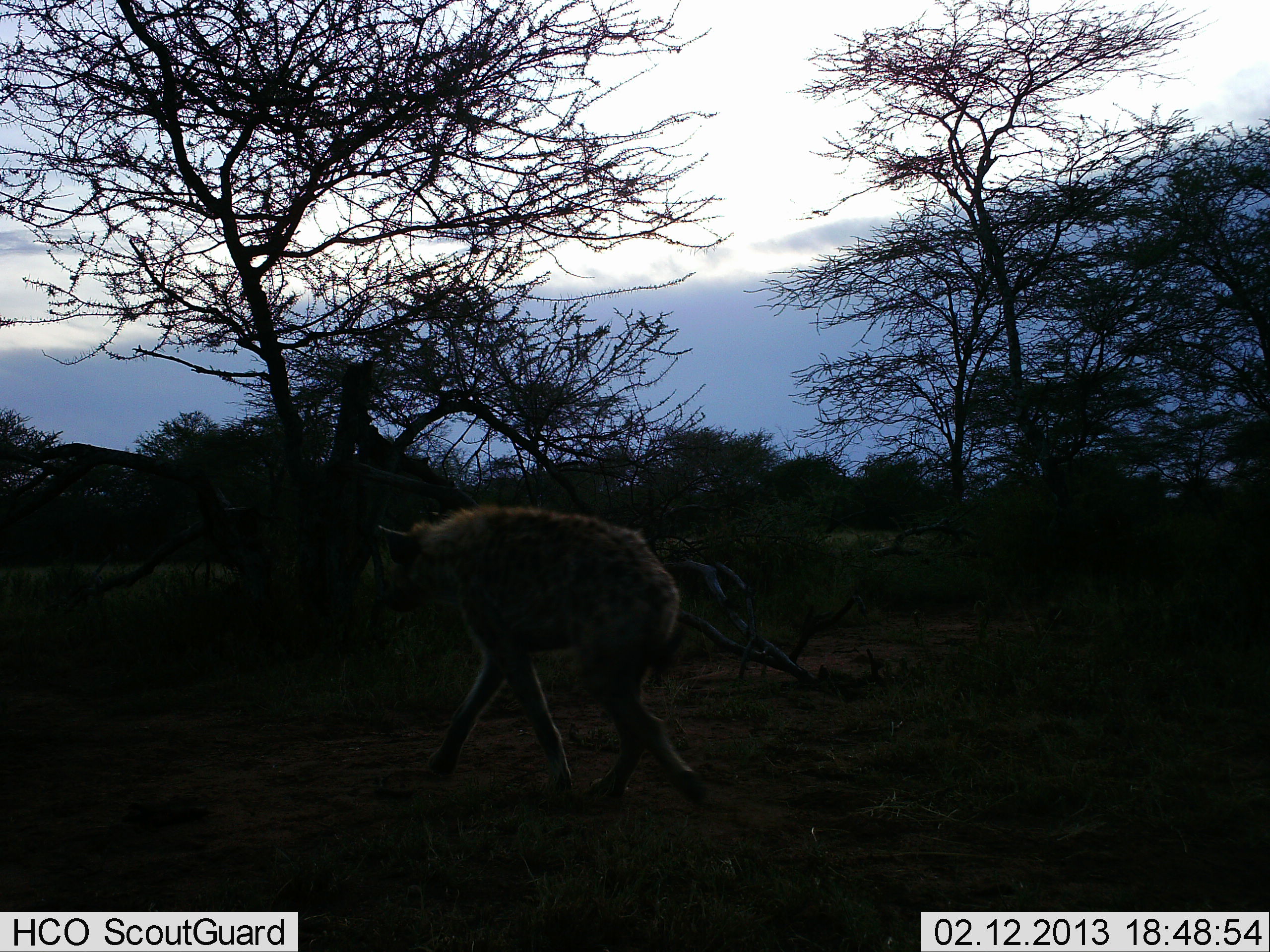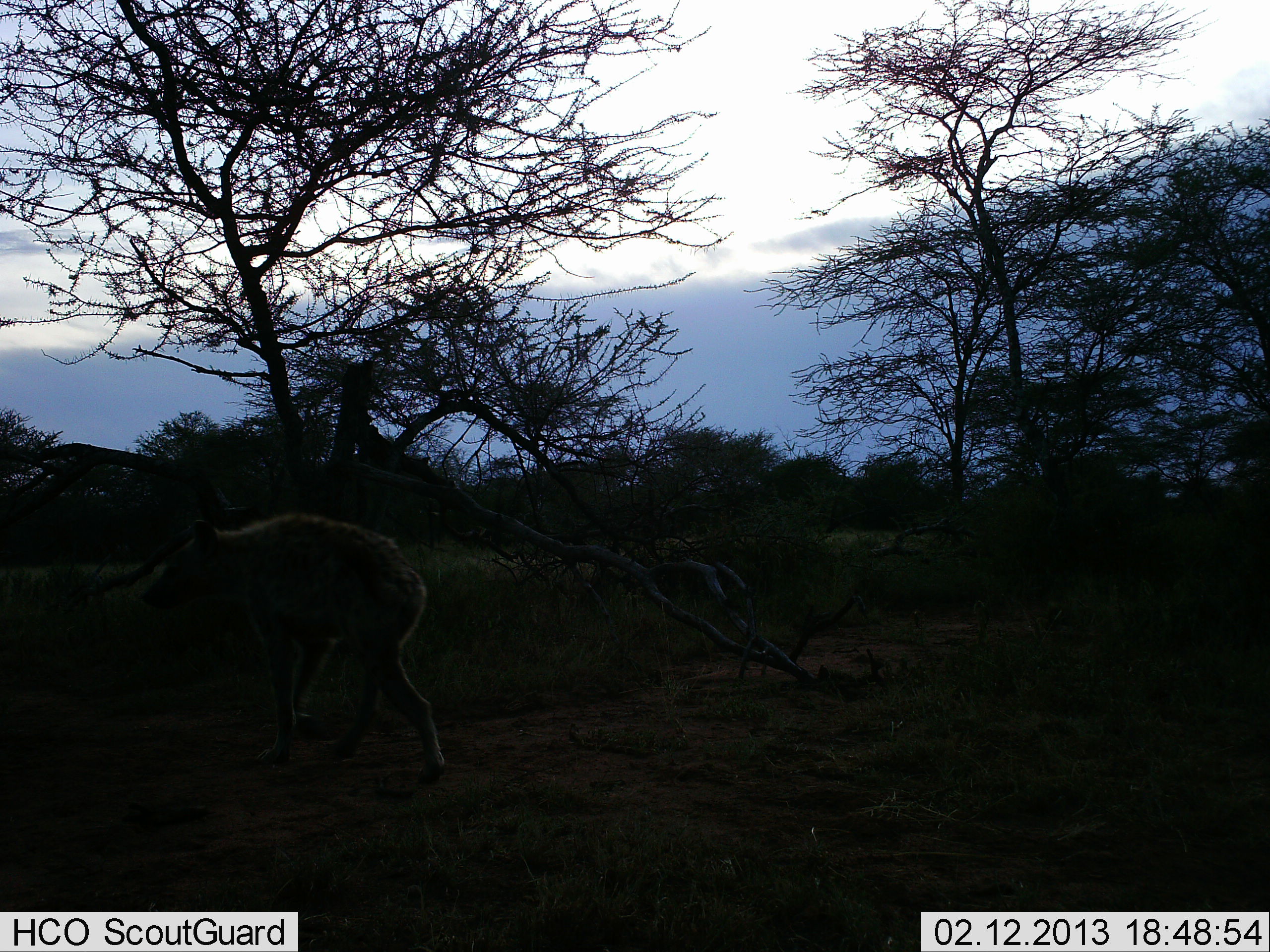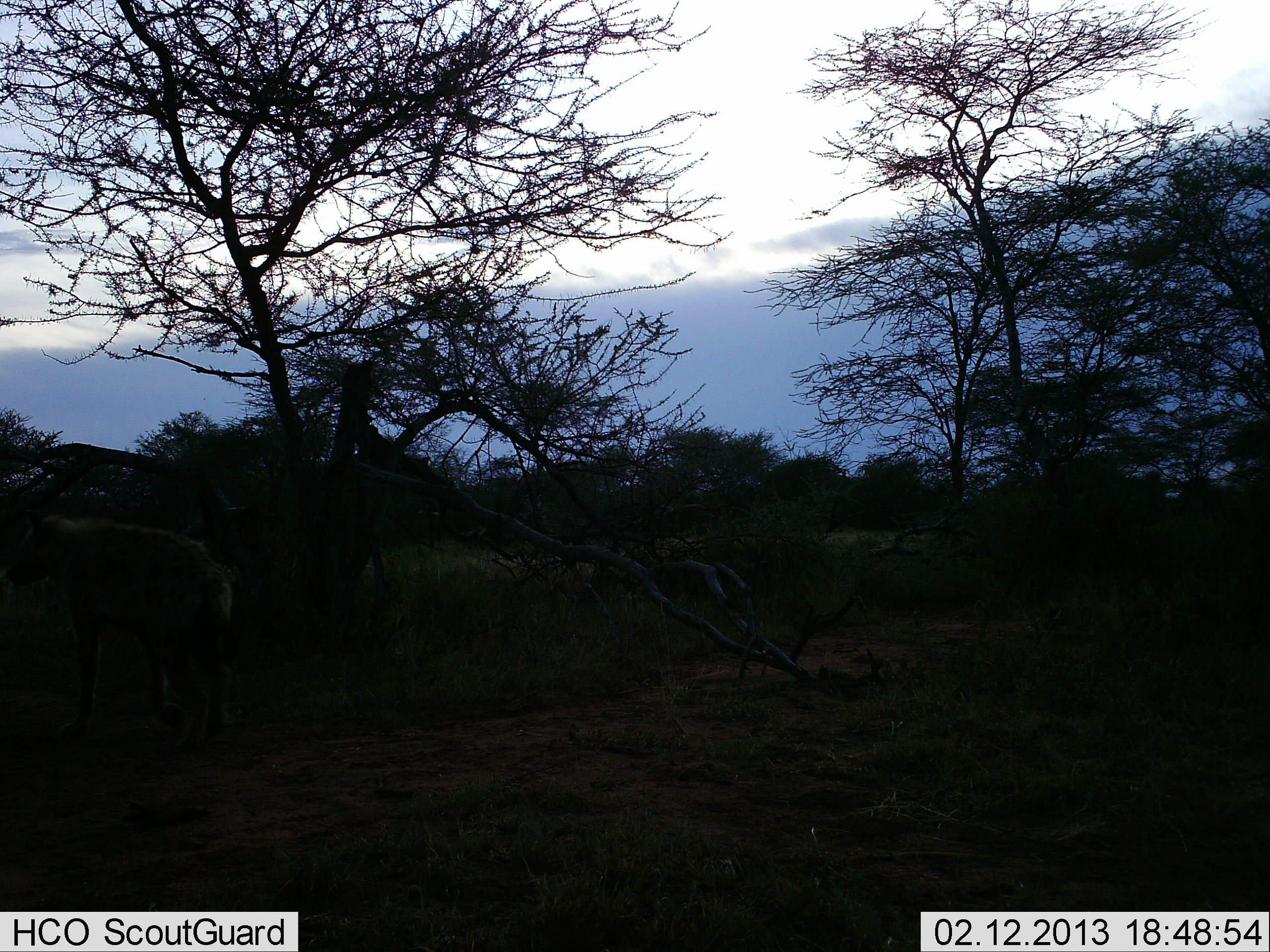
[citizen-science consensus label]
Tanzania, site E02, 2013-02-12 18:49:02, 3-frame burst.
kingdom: Animalia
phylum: Chordata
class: Mammalia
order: Carnivora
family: Hyaenidae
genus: Crocuta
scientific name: Crocuta crocuta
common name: spotted hyena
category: hyenaspotted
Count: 1.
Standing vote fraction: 3%.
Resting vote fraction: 0%.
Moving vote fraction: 100%.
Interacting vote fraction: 0%.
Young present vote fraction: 0%.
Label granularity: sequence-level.